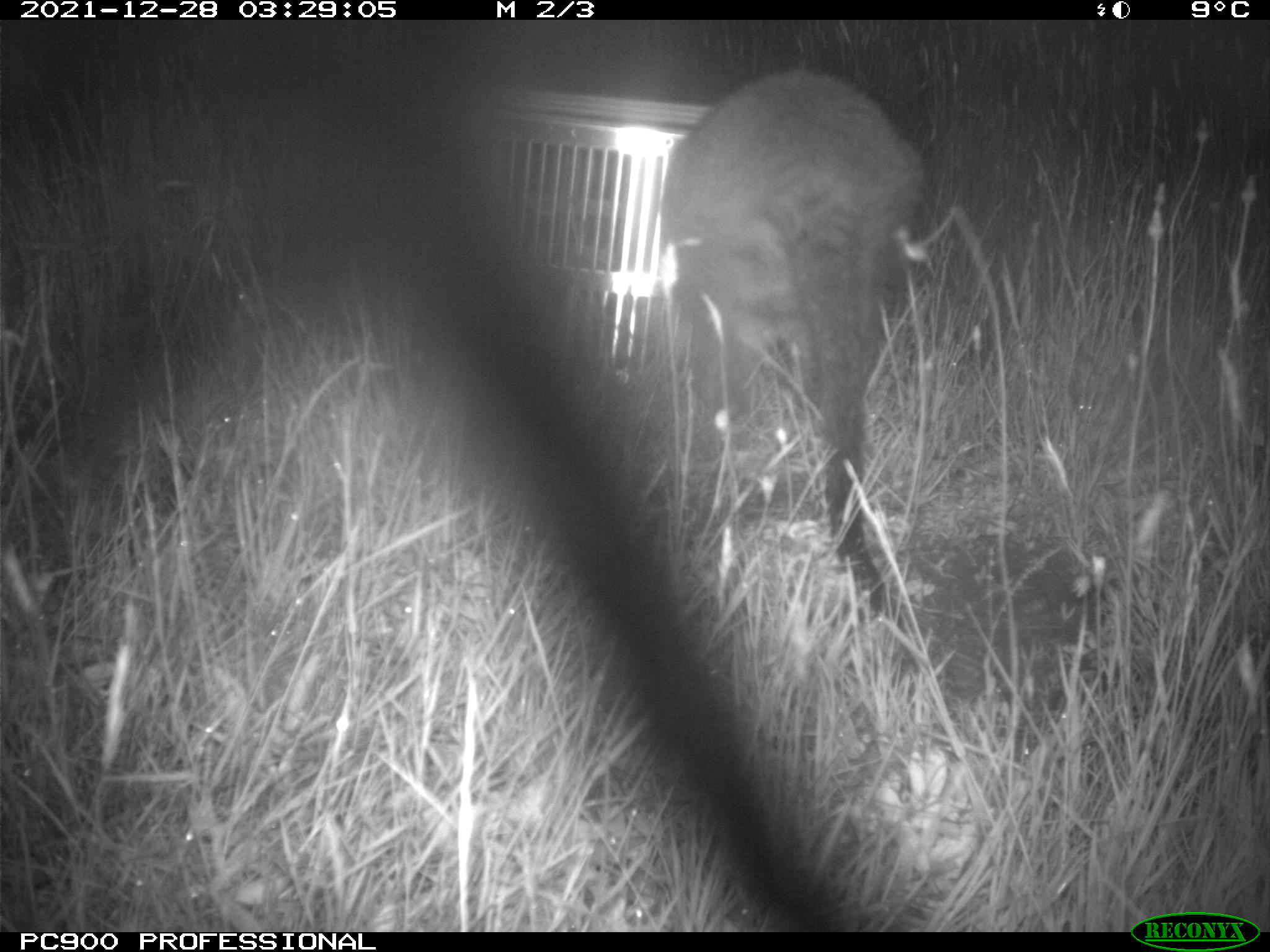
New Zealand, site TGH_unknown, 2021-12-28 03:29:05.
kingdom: Animalia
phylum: Chordata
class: Mammalia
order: Diprotodontia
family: Macropodidae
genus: Notamacropus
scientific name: Notamacropus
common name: wallaby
Wallaby (Notamacropus).